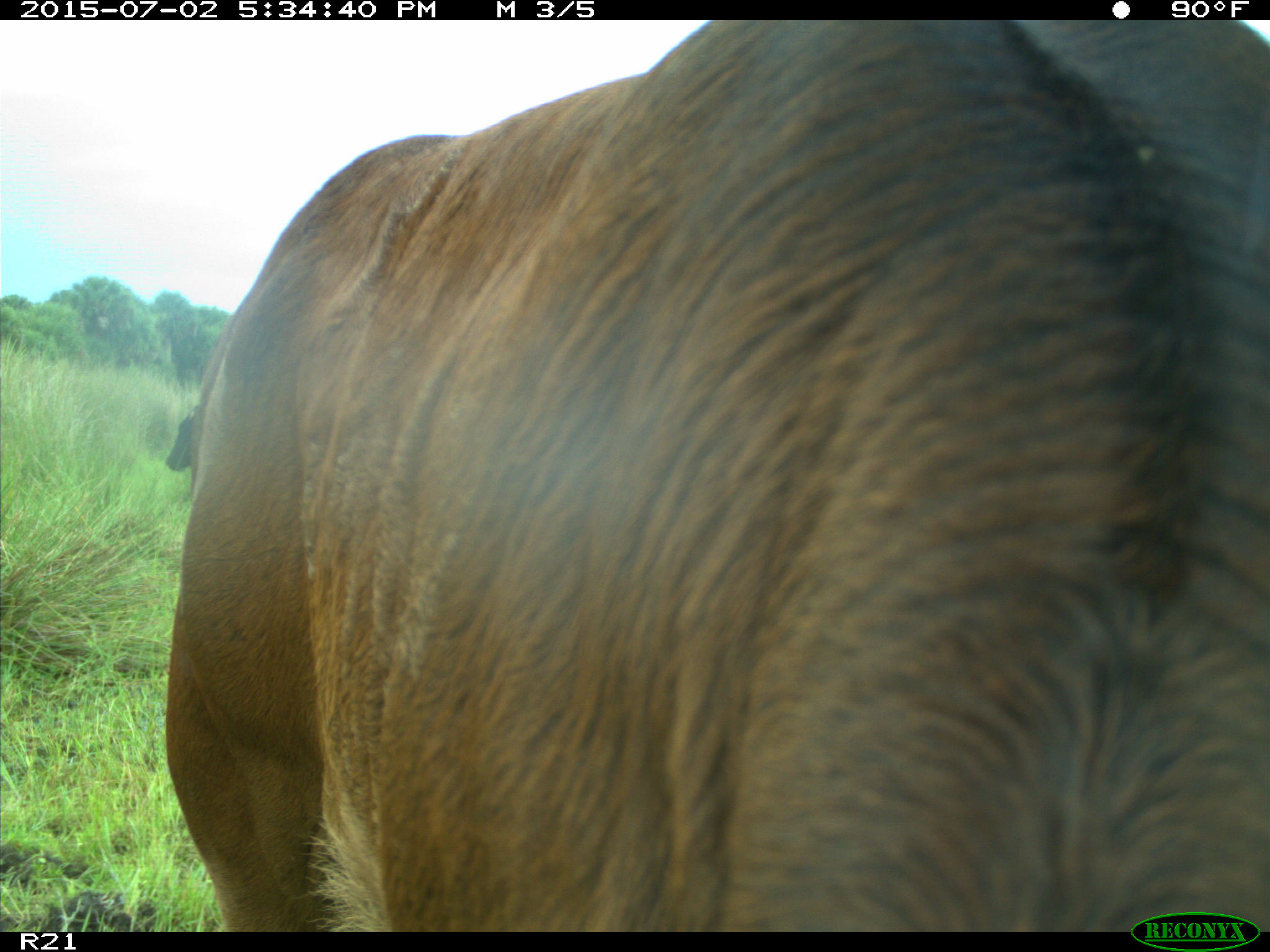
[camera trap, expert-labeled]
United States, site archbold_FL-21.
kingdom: Animalia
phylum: Chordata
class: Mammalia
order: Artiodactyla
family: Bovidae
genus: Bos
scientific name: Bos taurus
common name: domestic cow